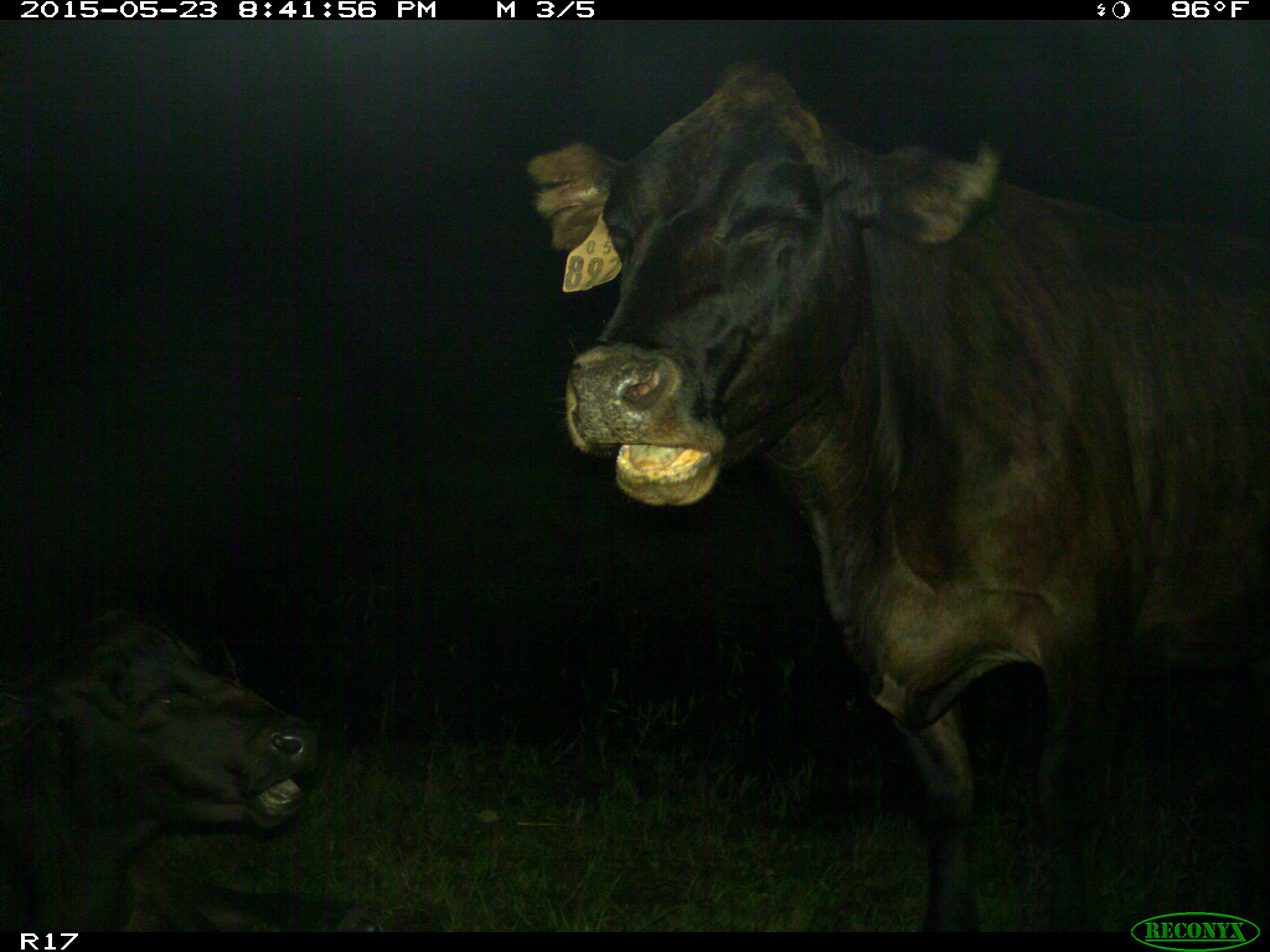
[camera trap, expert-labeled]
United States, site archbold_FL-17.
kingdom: Animalia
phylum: Chordata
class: Mammalia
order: Artiodactyla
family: Bovidae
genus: Bos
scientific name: Bos taurus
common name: domestic cow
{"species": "Bos taurus (domestic cow)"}